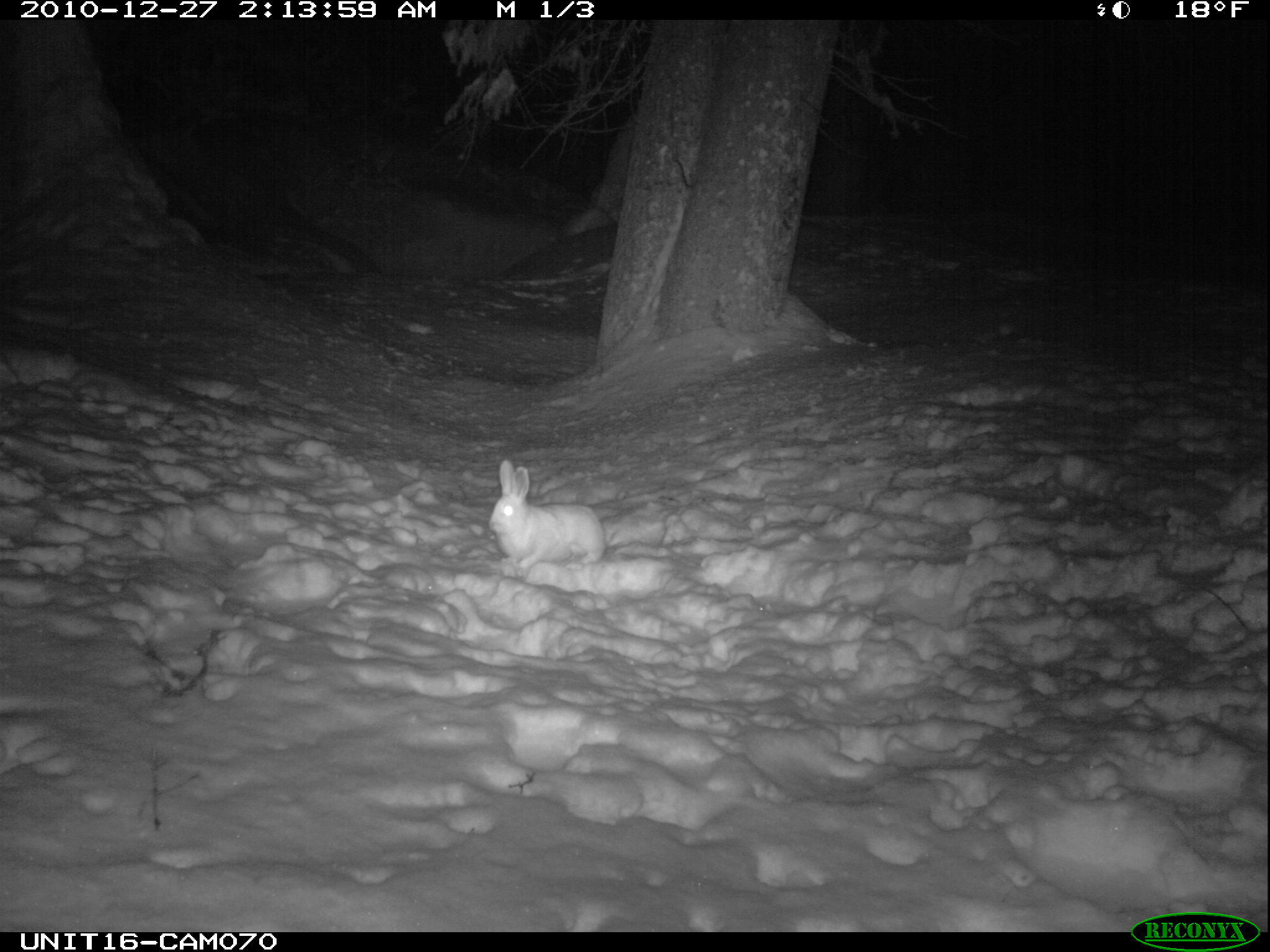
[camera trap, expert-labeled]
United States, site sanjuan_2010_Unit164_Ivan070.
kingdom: Animalia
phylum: Chordata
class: Mammalia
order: Lagomorpha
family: Leporidae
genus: Lepus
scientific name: Lepus americanus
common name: snowshoe hare